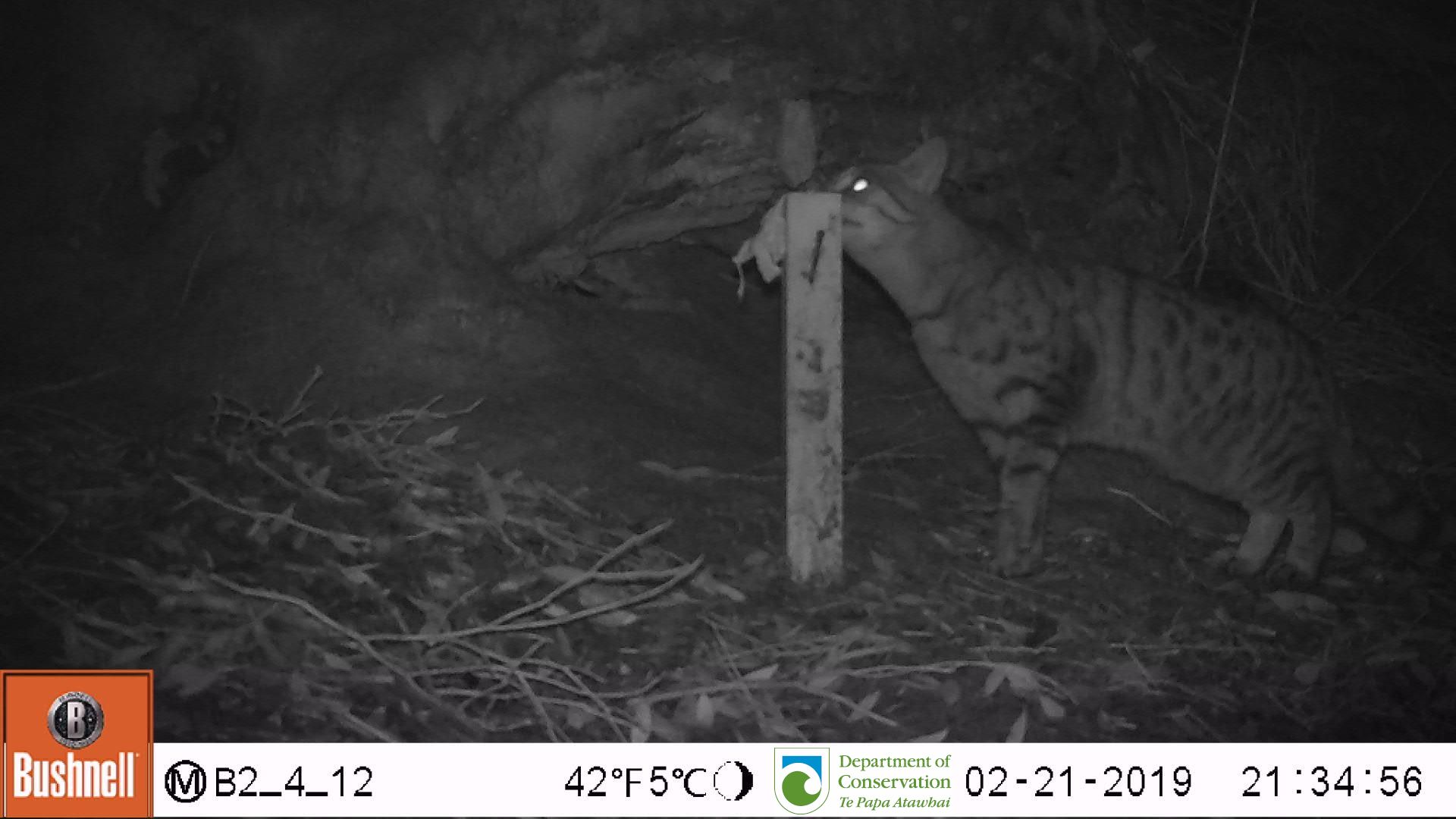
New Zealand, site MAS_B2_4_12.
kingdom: Animalia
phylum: Chordata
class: Mammalia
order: Carnivora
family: Felidae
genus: Felis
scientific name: Felis catus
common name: domestic cat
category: cat